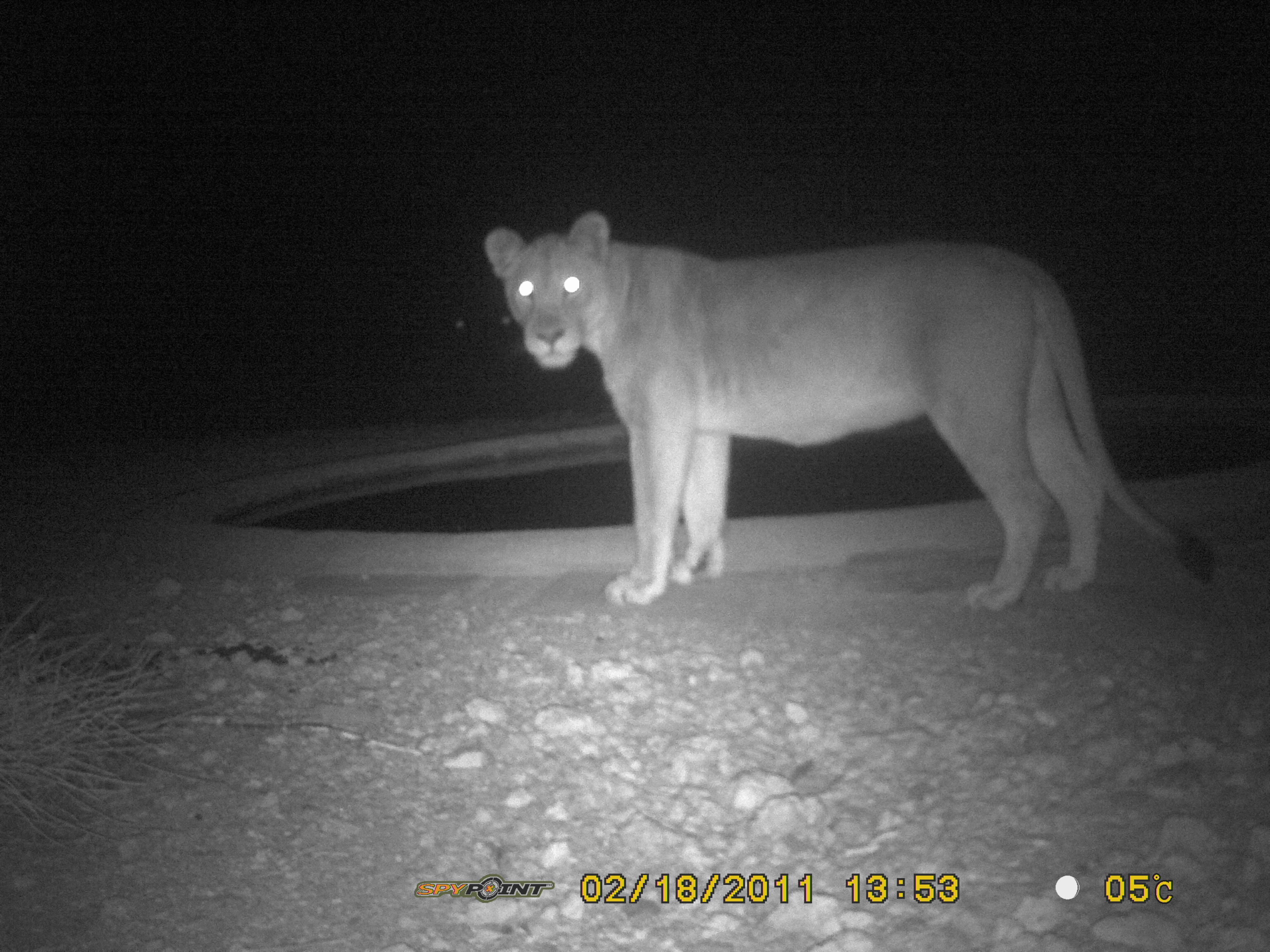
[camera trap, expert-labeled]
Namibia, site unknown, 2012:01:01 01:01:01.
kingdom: Animalia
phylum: Chordata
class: Mammalia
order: Carnivora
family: Felidae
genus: Panthera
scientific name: Panthera leo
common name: lion